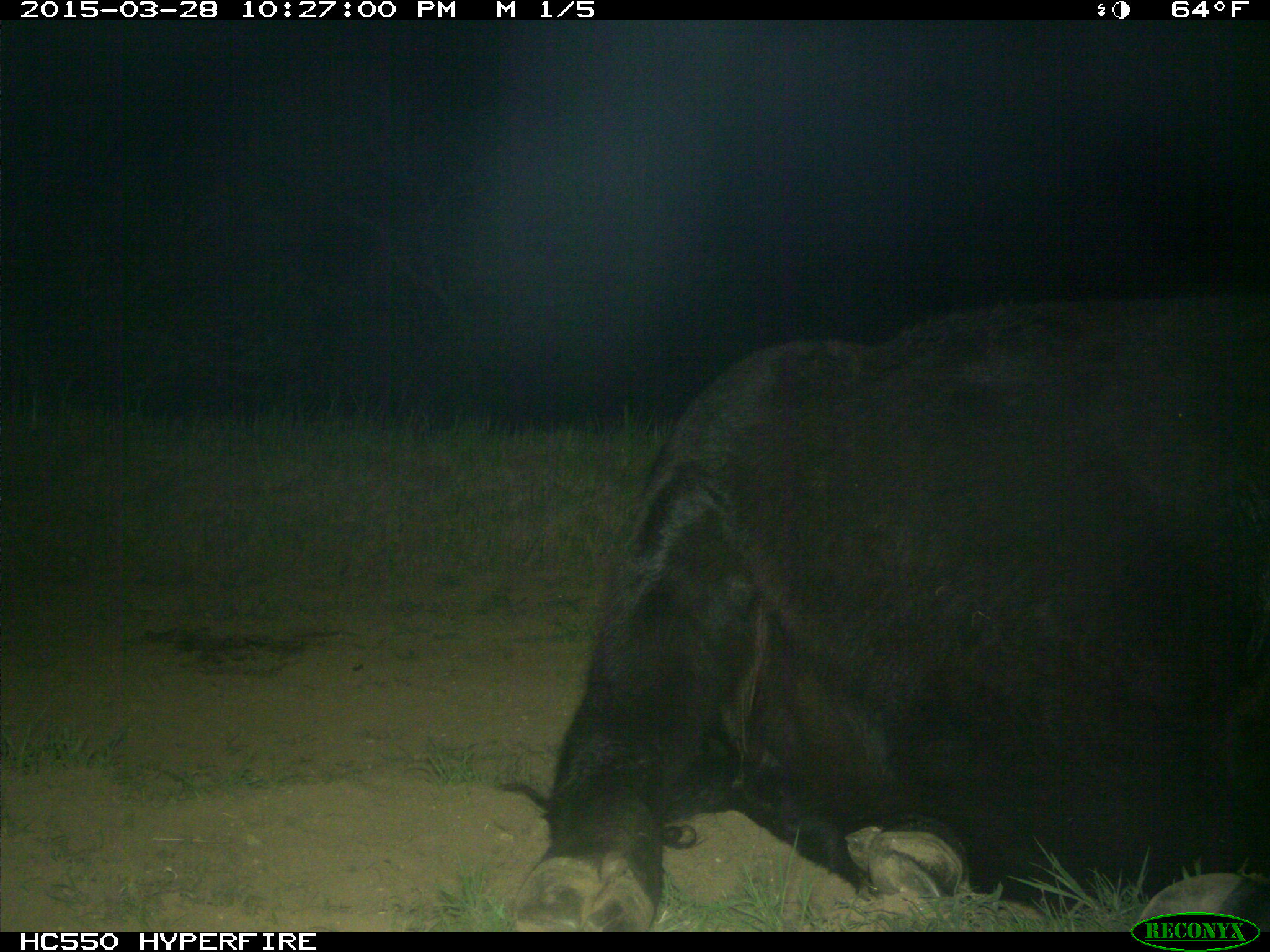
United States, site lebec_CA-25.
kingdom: Animalia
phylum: Chordata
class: Mammalia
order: Artiodactyla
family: Bovidae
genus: Bos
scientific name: Bos taurus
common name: domestic cow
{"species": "Bos taurus (domestic cow)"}